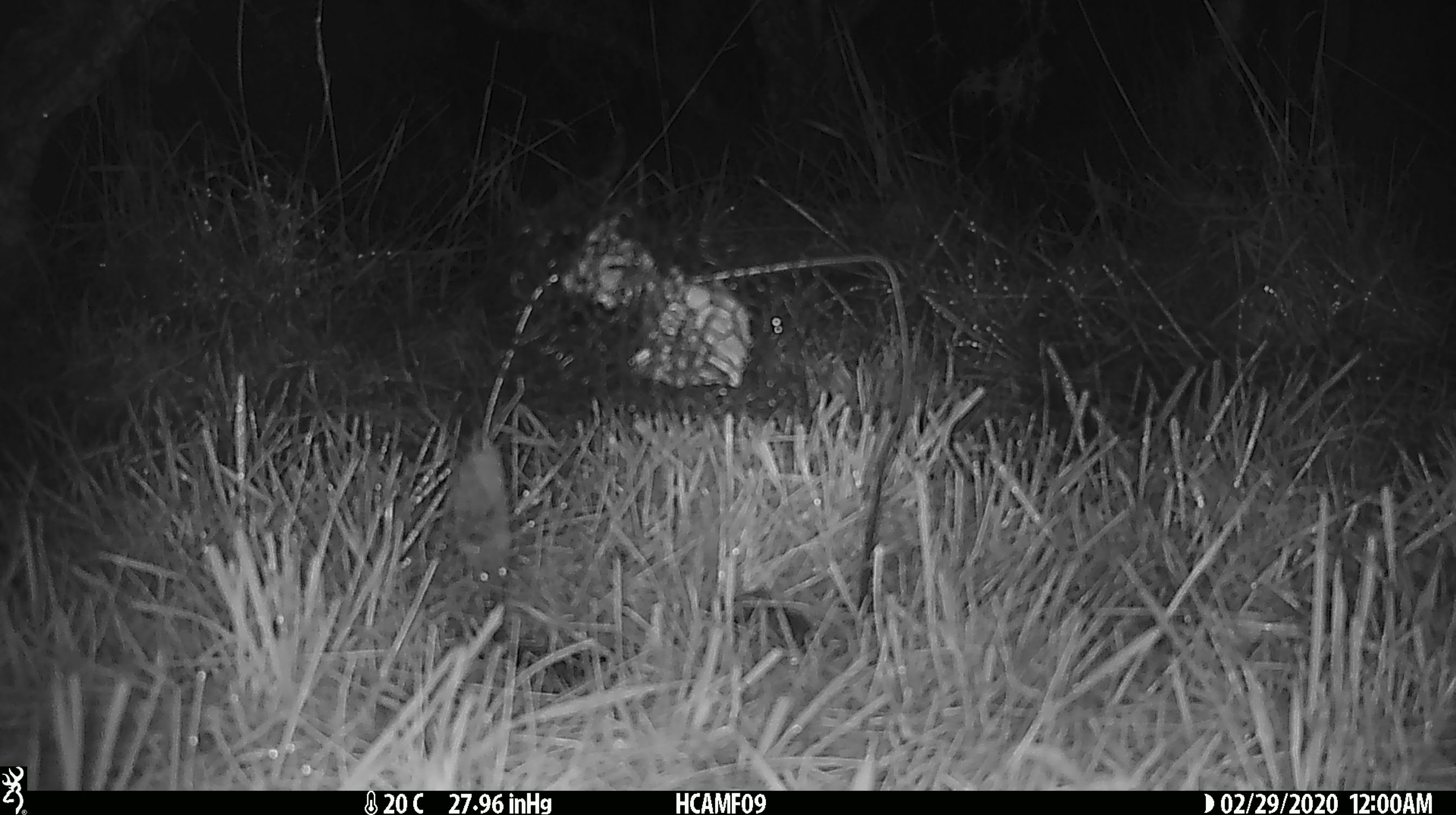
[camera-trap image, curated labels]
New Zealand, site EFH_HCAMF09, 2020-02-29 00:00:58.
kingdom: Animalia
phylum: Chordata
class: Mammalia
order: Rodentia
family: Muridae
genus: Mus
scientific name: Mus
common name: mouse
Mouse (Mus).